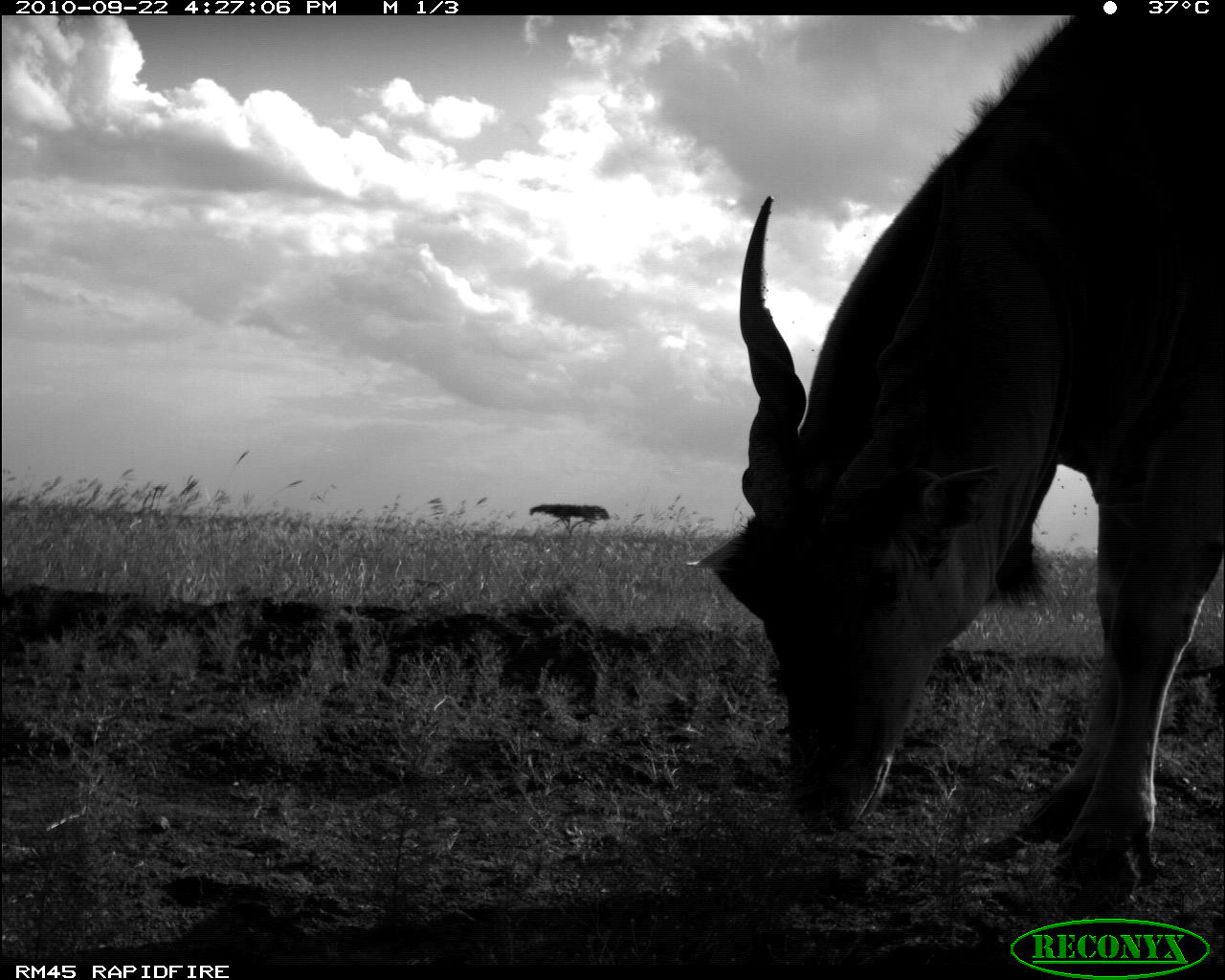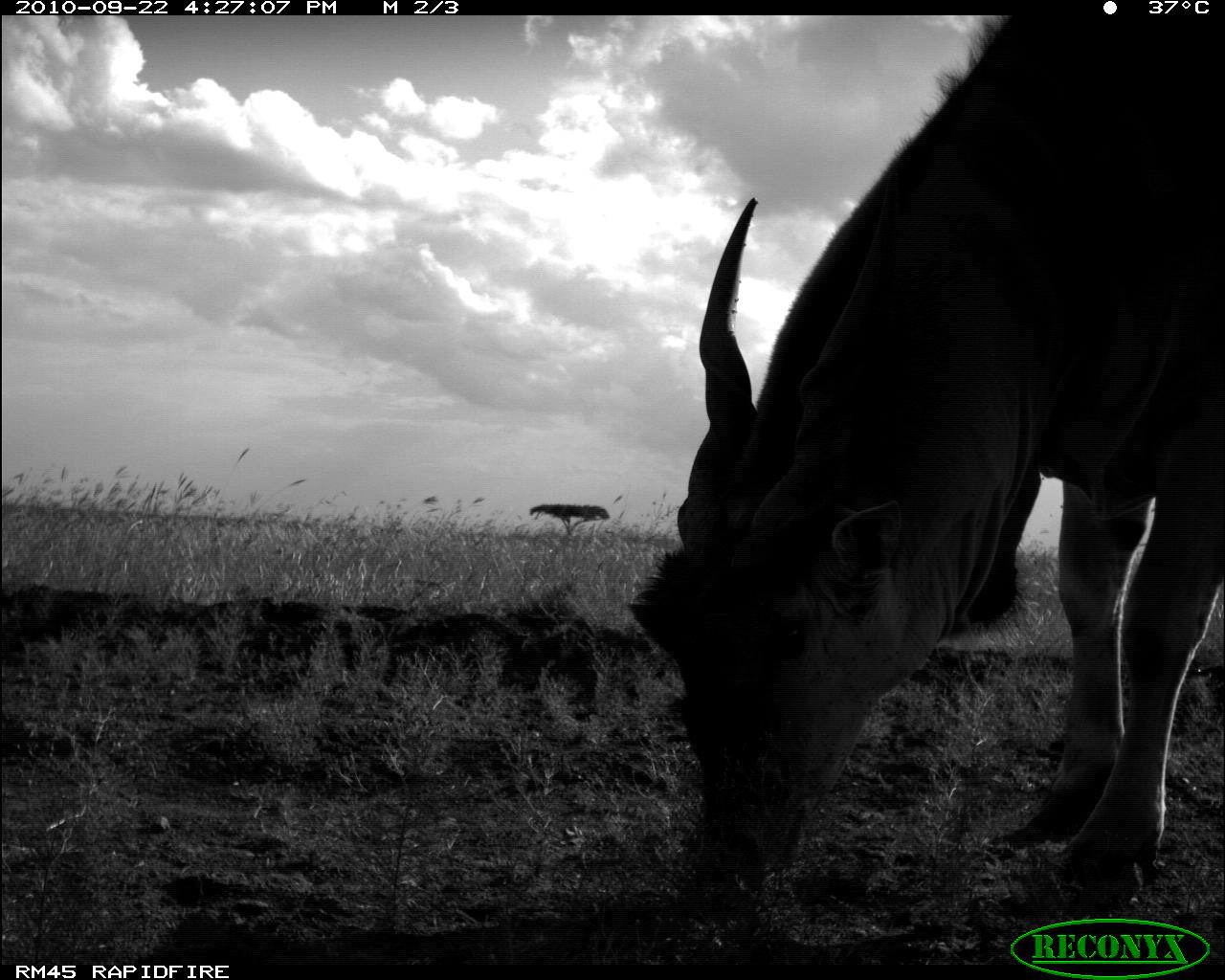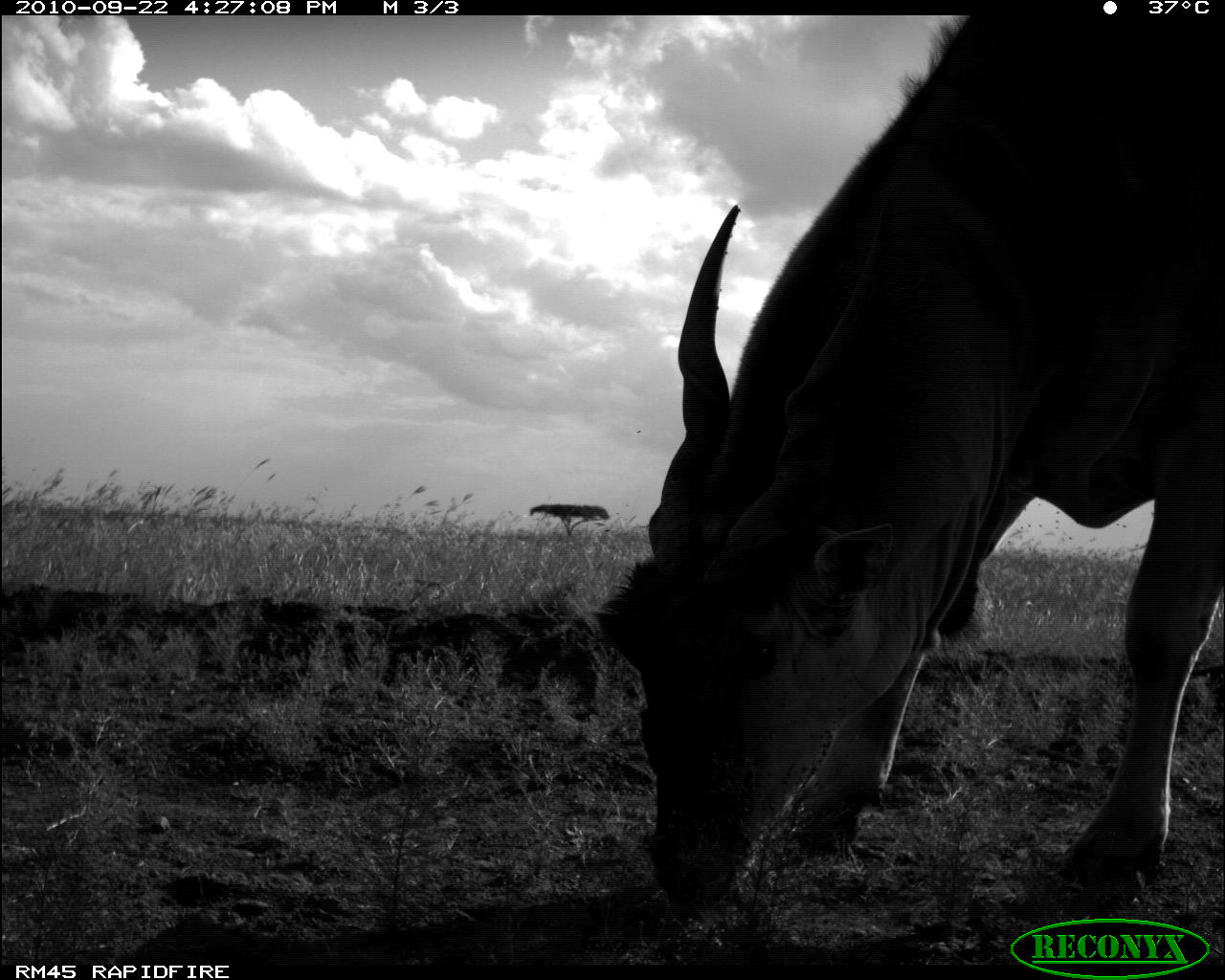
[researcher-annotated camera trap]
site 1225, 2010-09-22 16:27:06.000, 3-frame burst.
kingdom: Animalia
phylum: Chordata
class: Mammalia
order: Artiodactyla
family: Bovidae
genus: Tragelaphus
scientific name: Tragelaphus oryx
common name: eland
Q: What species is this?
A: Tragelaphus oryx (eland).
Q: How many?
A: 1.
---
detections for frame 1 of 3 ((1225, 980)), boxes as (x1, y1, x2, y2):
tragelaphus oryx: (694, 12, 1225, 916)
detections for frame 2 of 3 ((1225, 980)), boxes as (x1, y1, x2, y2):
tragelaphus oryx: (628, 14, 1225, 901)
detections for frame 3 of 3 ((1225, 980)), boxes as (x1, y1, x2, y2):
tragelaphus oryx: (595, 16, 1225, 916)